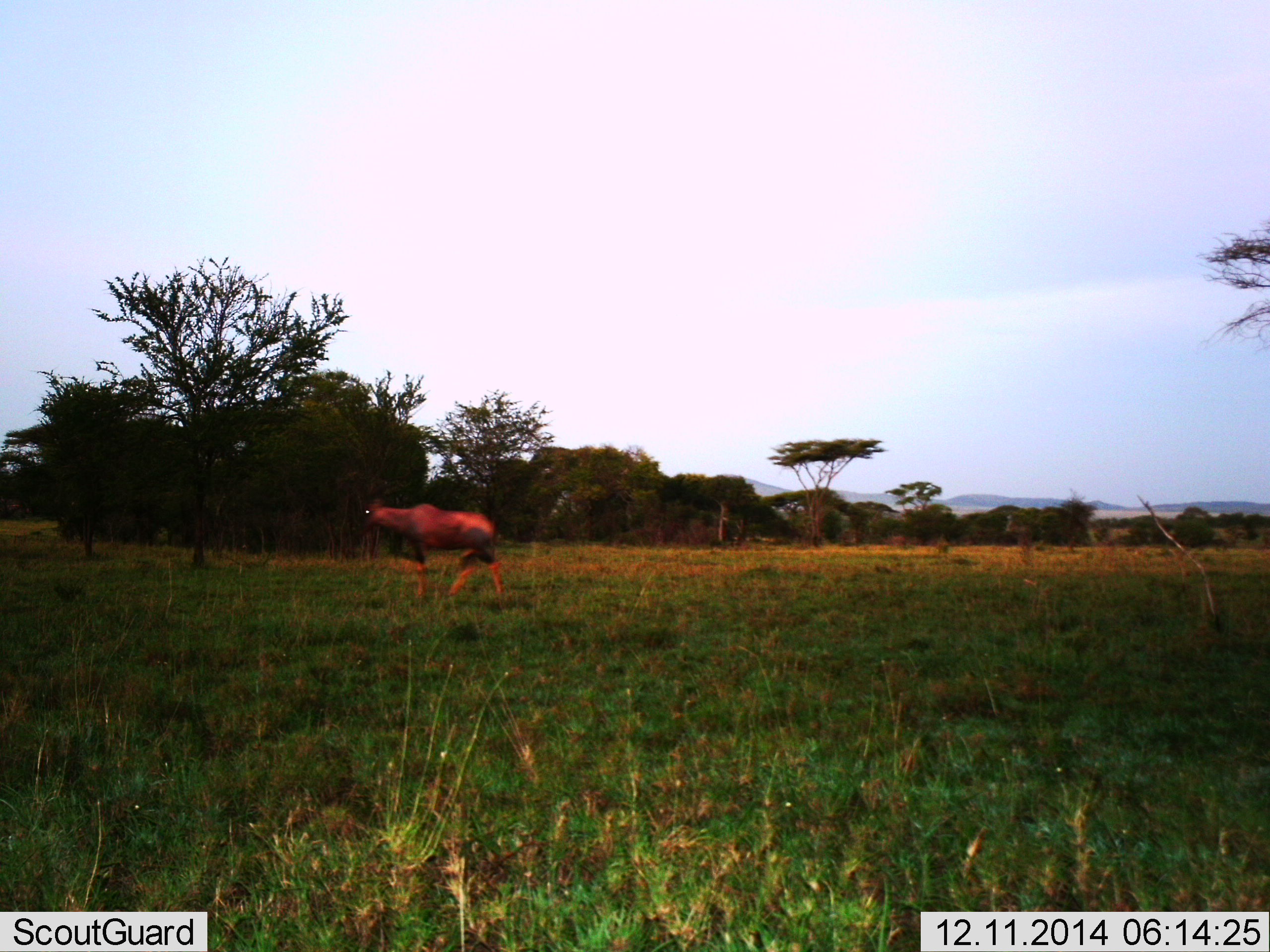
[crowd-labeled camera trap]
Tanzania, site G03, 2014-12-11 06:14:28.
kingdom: Animalia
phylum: Chordata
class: Mammalia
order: Artiodactyla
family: Bovidae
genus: Damaliscus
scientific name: Damaliscus lunatus jimela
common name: topi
Topi (Damaliscus lunatus jimela), count 1. Behavior (volunteer vote fractions): standing 10%, resting 0%, moving 90%, interacting 0%. Young present (vote fraction): 0%. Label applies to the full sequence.